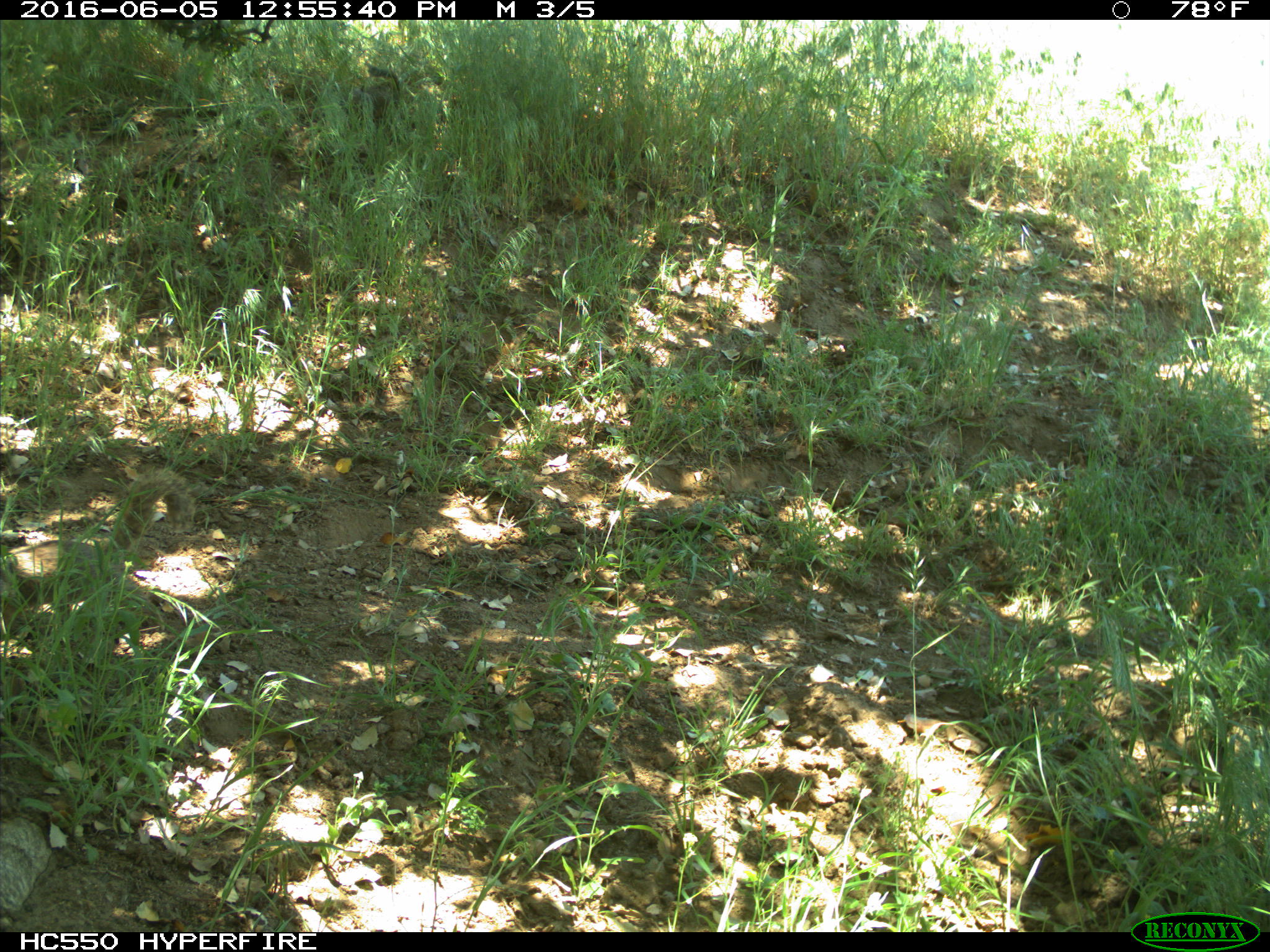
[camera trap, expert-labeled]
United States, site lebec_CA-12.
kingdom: Animalia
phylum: Chordata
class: Mammalia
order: Rodentia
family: Sciuridae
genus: Otospermophilus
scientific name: Otospermophilus beecheyi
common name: california ground squirrel